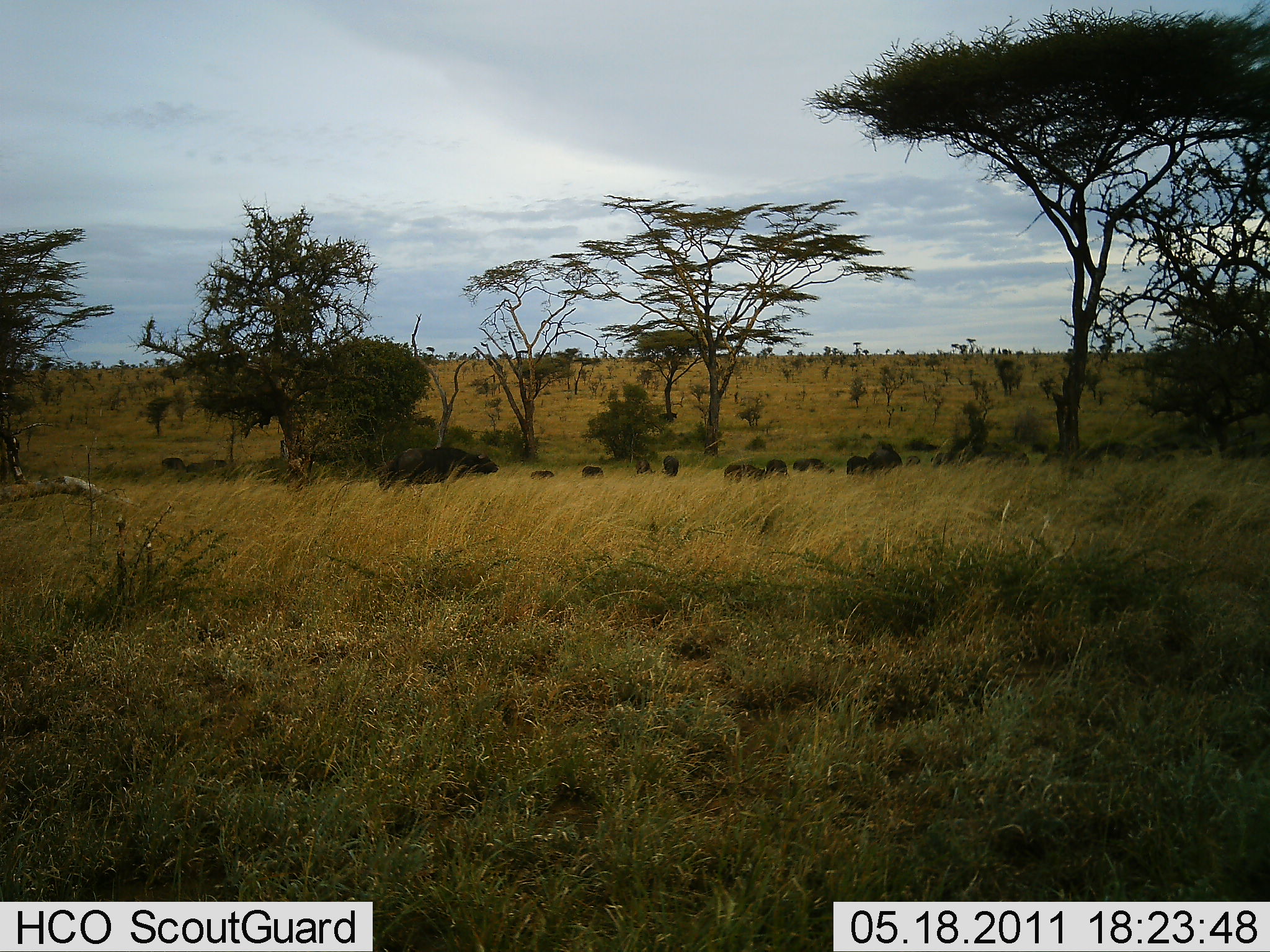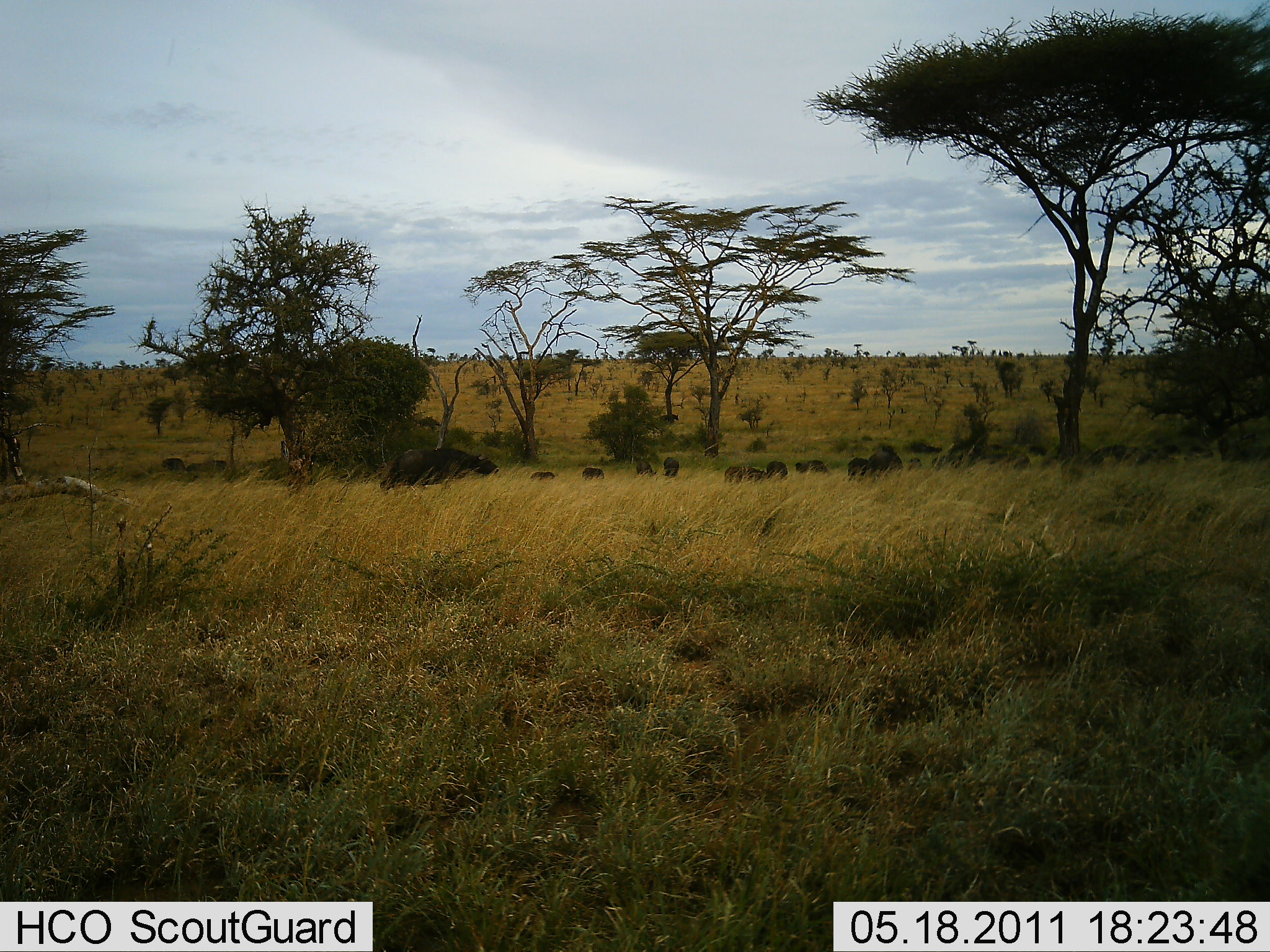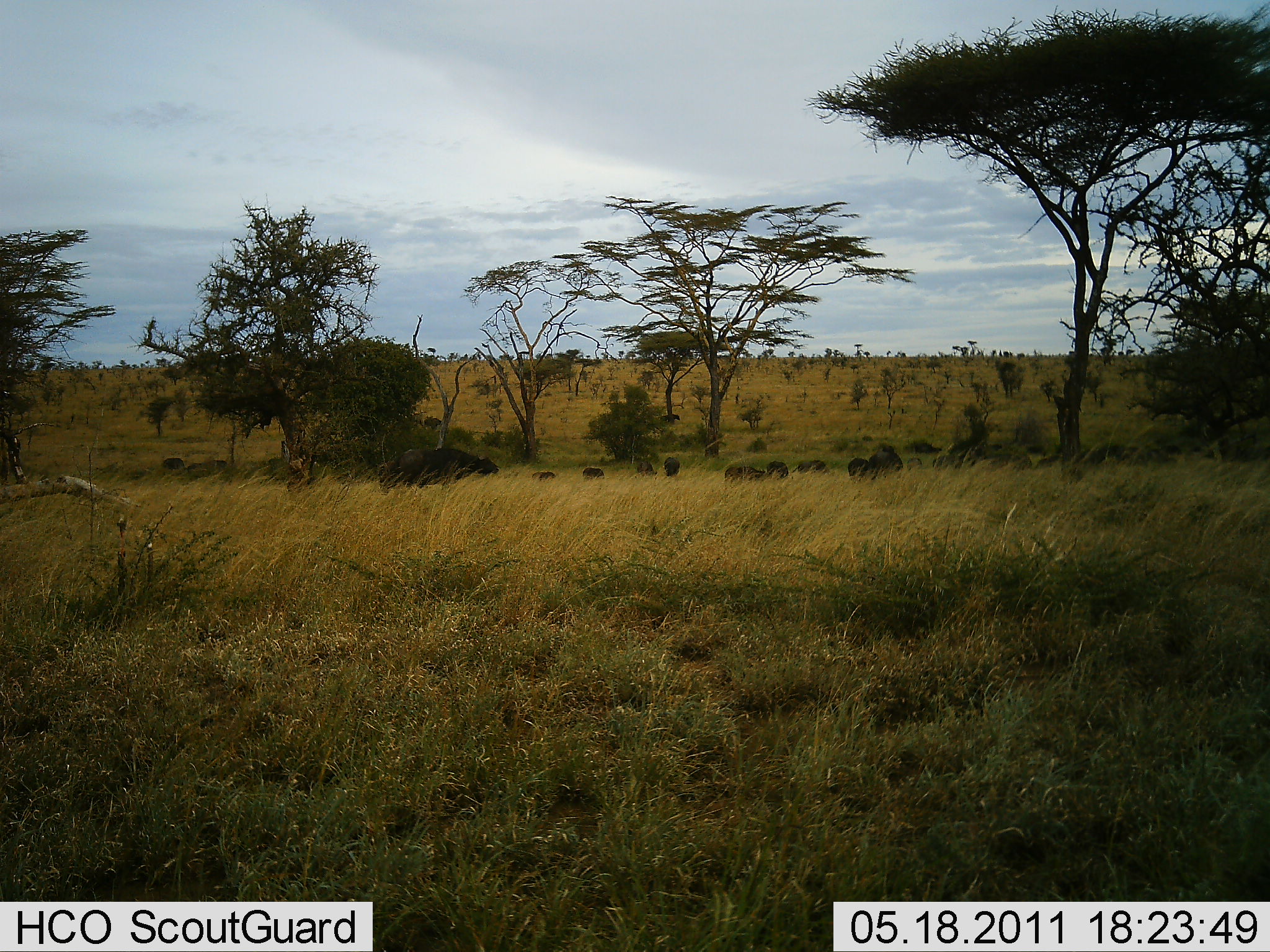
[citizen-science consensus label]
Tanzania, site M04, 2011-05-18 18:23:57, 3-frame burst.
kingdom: Animalia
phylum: Chordata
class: Mammalia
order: Artiodactyla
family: Bovidae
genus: Connochaetes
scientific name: Connochaetes taurinus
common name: blue wildebeest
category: wildebeest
Wildebeest (blue wildebeest) (Connochaetes taurinus), count 11-50. Behavior (volunteer vote fractions): standing 43%, resting 0%, moving 29%, interacting 0%. Young present (vote fraction): 0%. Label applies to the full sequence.